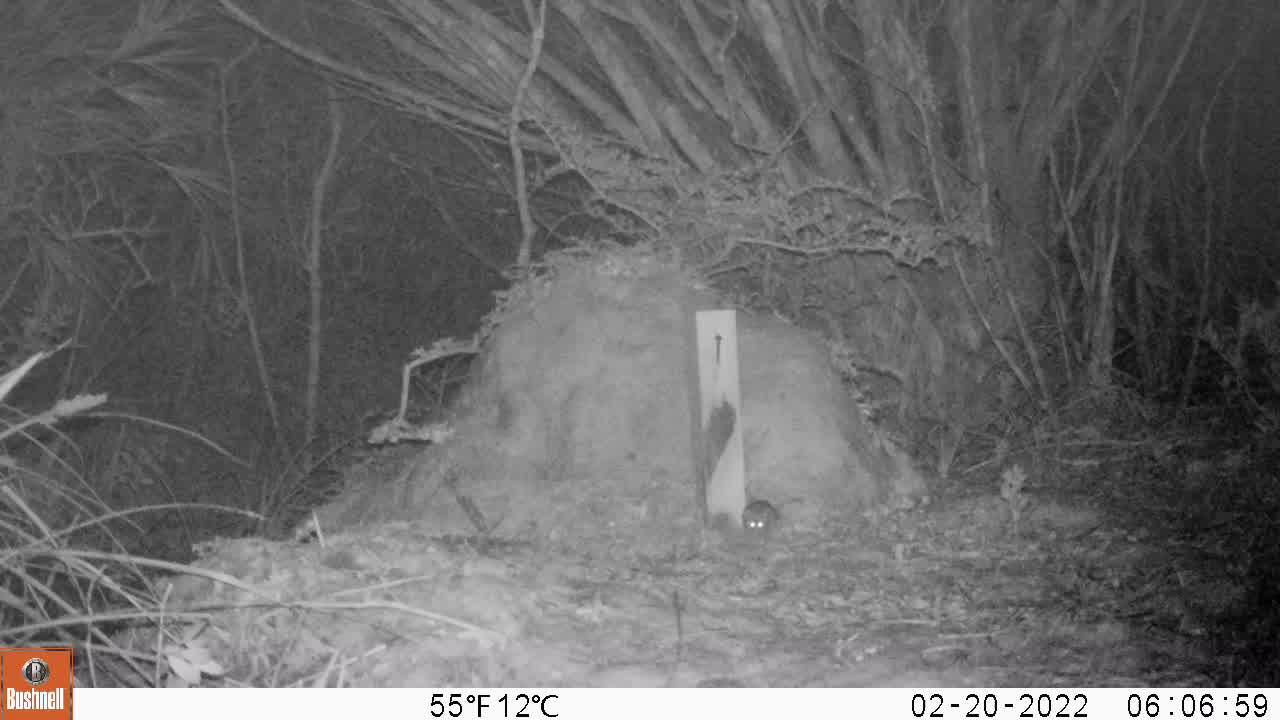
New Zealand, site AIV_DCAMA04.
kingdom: Animalia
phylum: Chordata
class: Mammalia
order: Rodentia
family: Muridae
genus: Mus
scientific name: Mus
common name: mouse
Mouse (Mus).